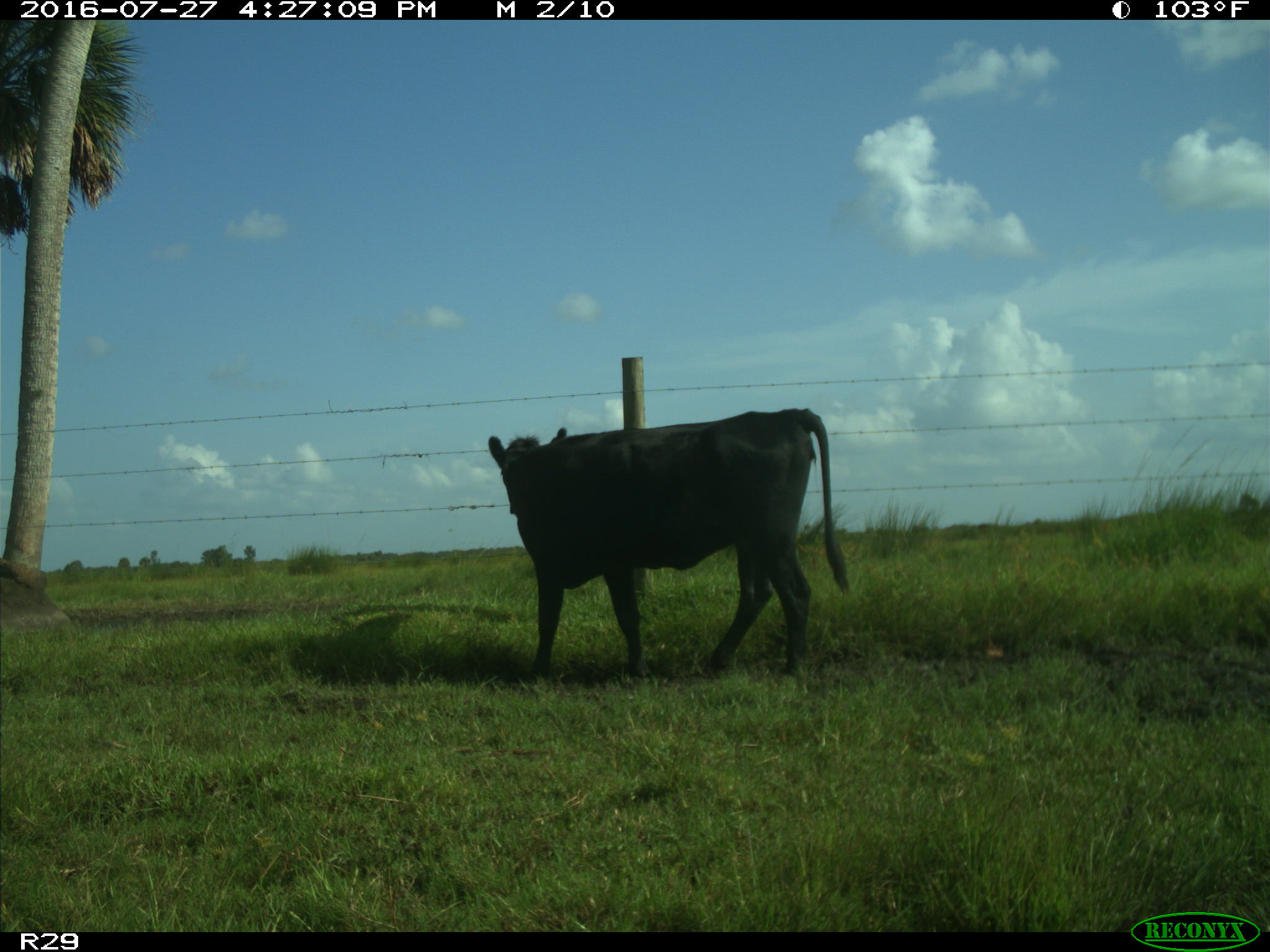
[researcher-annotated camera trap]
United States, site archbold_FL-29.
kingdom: Animalia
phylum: Chordata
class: Mammalia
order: Artiodactyla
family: Bovidae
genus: Bos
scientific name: Bos taurus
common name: domestic cow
Bos taurus (domestic cow).